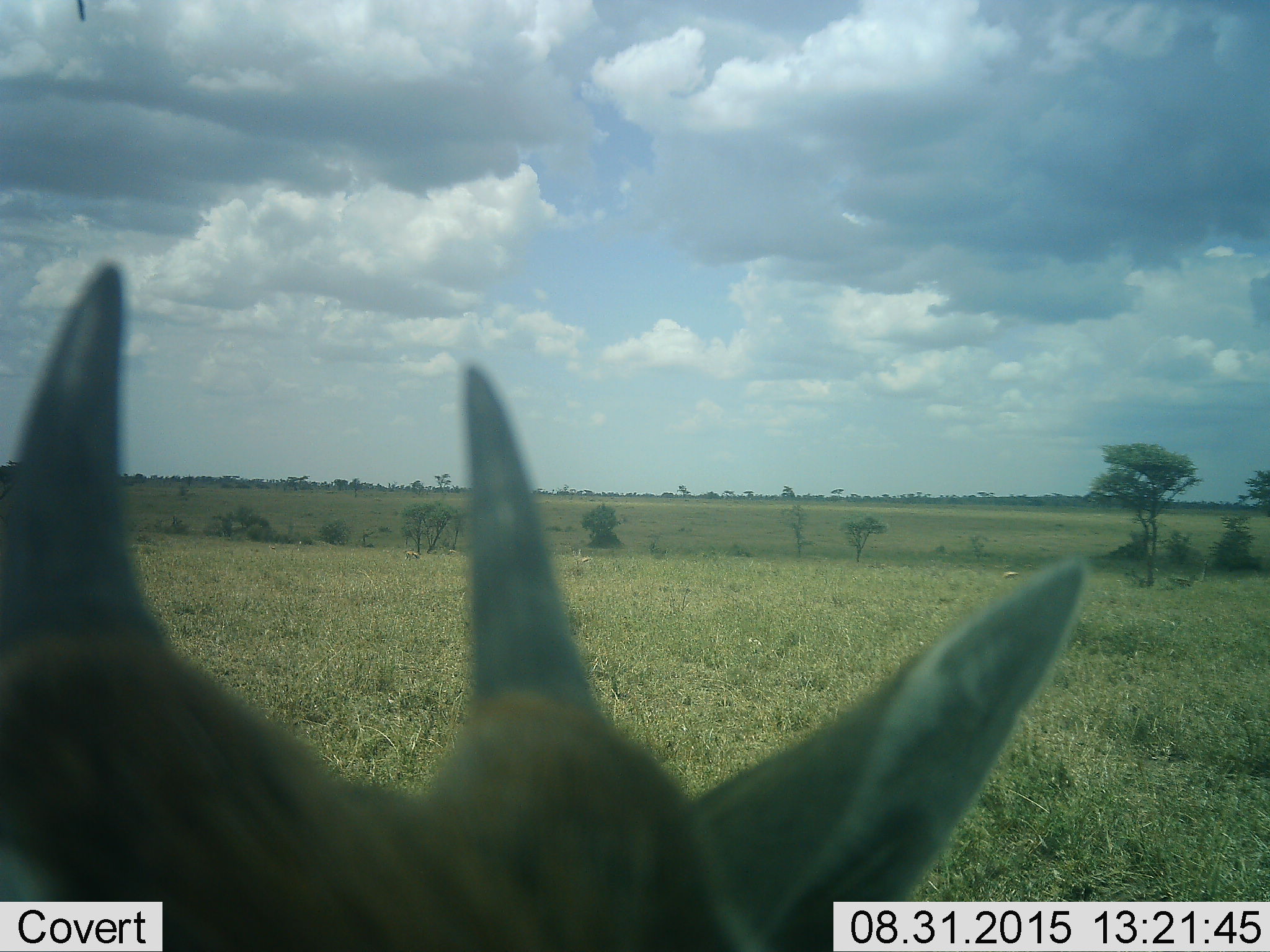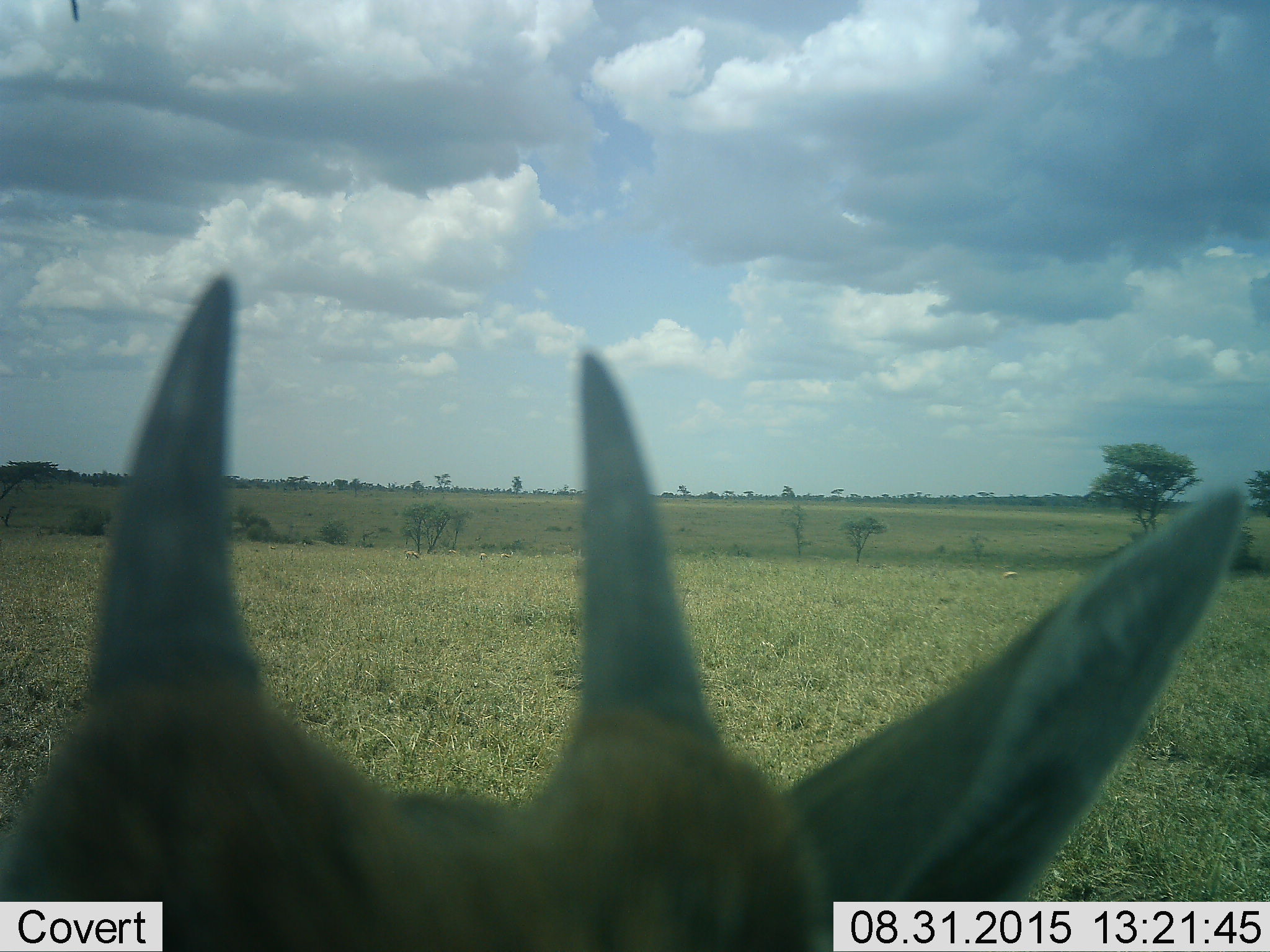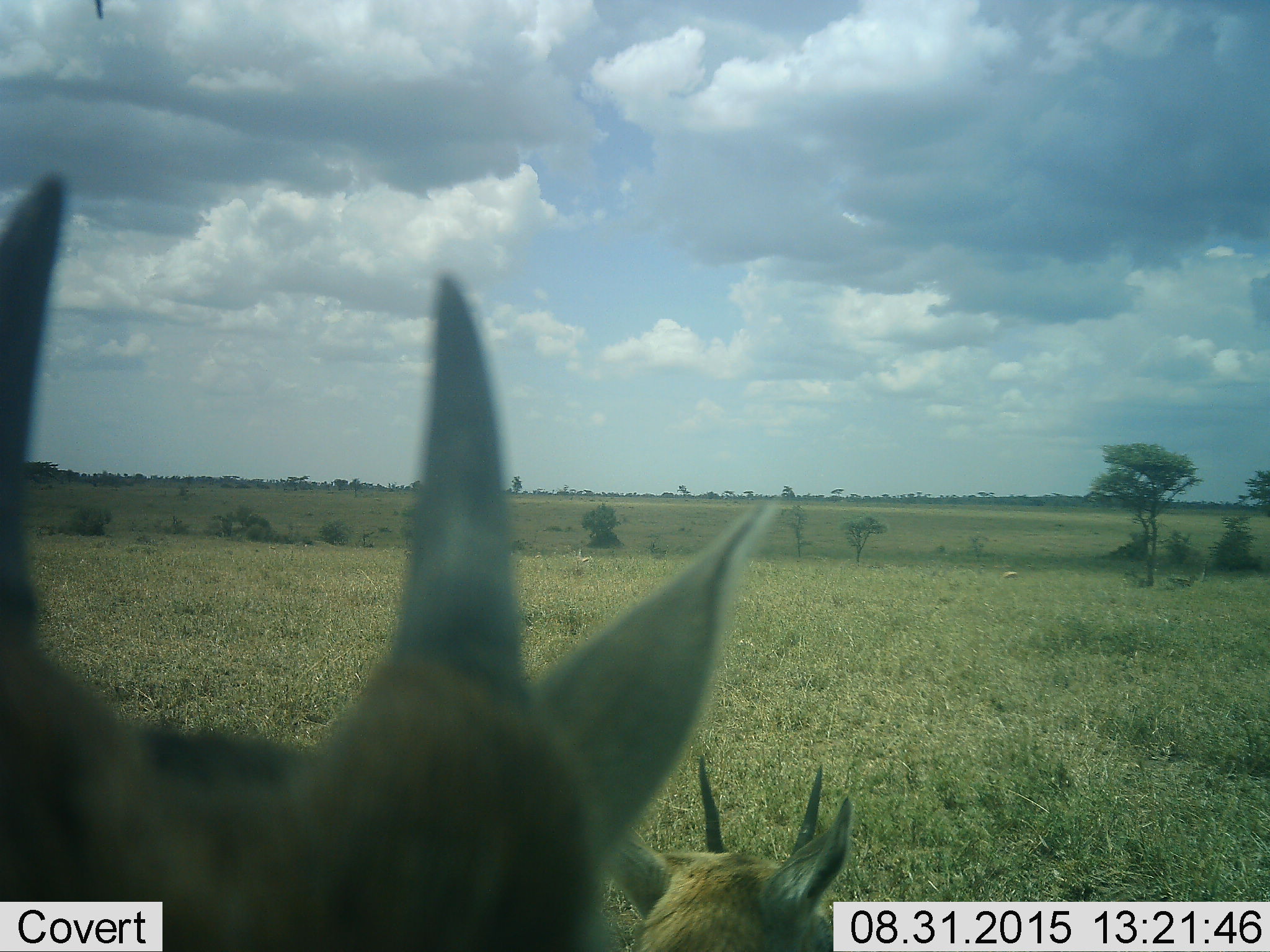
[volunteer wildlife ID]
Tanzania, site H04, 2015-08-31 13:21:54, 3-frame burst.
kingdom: Animalia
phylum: Chordata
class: Mammalia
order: Artiodactyla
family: Bovidae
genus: Eudorcas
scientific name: Eudorcas thomsonii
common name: thomson's gazelle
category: gazellethomsons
Gazellethomsons (thomson's gazelle) (Eudorcas thomsonii), count 2. Behavior (volunteer vote fractions): standing 86%, resting 43%, moving 29%, interacting 0%. Young present (vote fraction): 0%. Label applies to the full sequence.